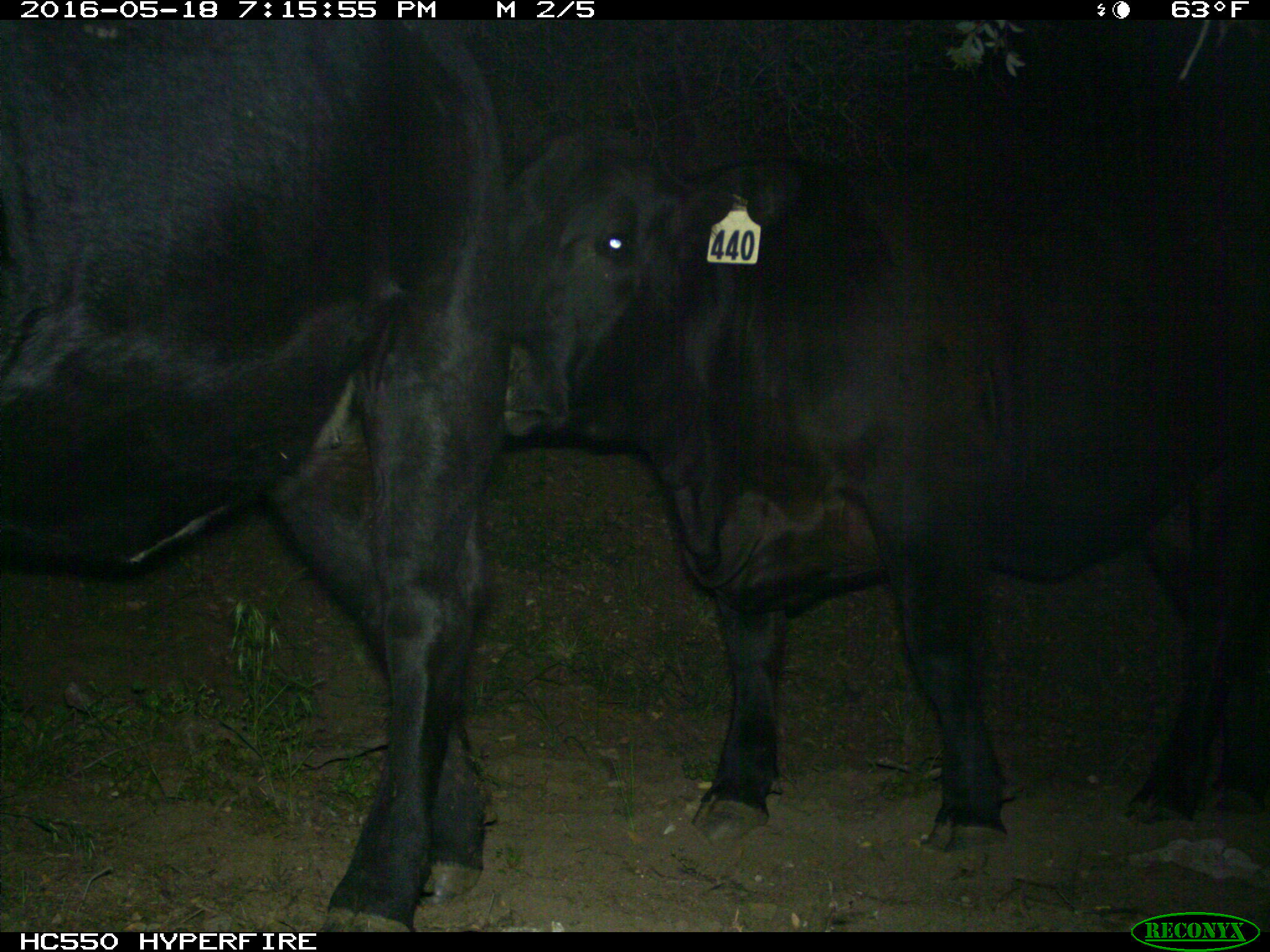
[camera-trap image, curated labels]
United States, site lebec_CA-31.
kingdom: Animalia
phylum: Chordata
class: Mammalia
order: Artiodactyla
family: Bovidae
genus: Bos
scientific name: Bos taurus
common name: domestic cow